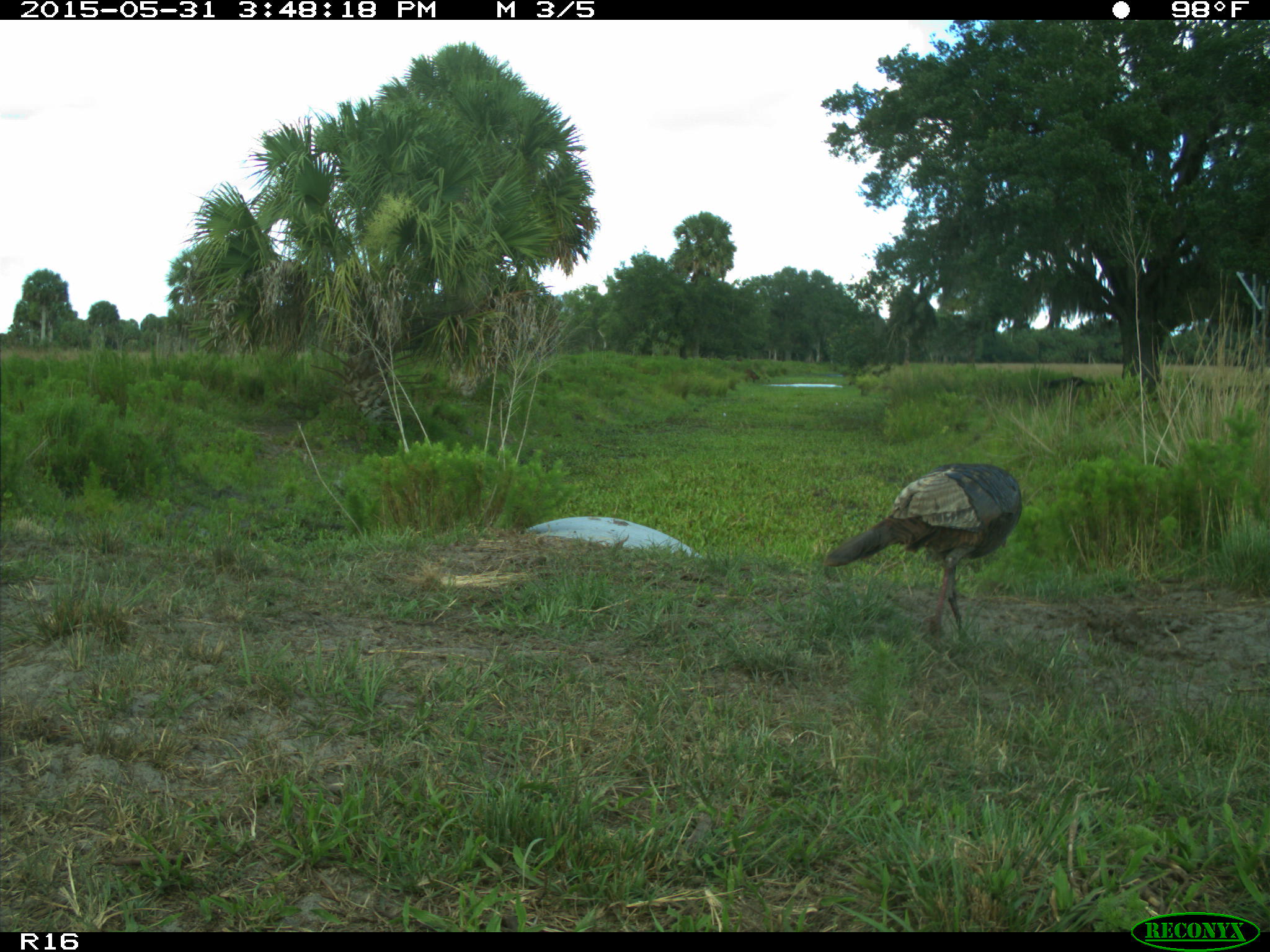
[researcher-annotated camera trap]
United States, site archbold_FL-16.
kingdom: Animalia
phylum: Chordata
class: Mammalia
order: Artiodactyla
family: Bovidae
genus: Bos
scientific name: Bos taurus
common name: domestic cow